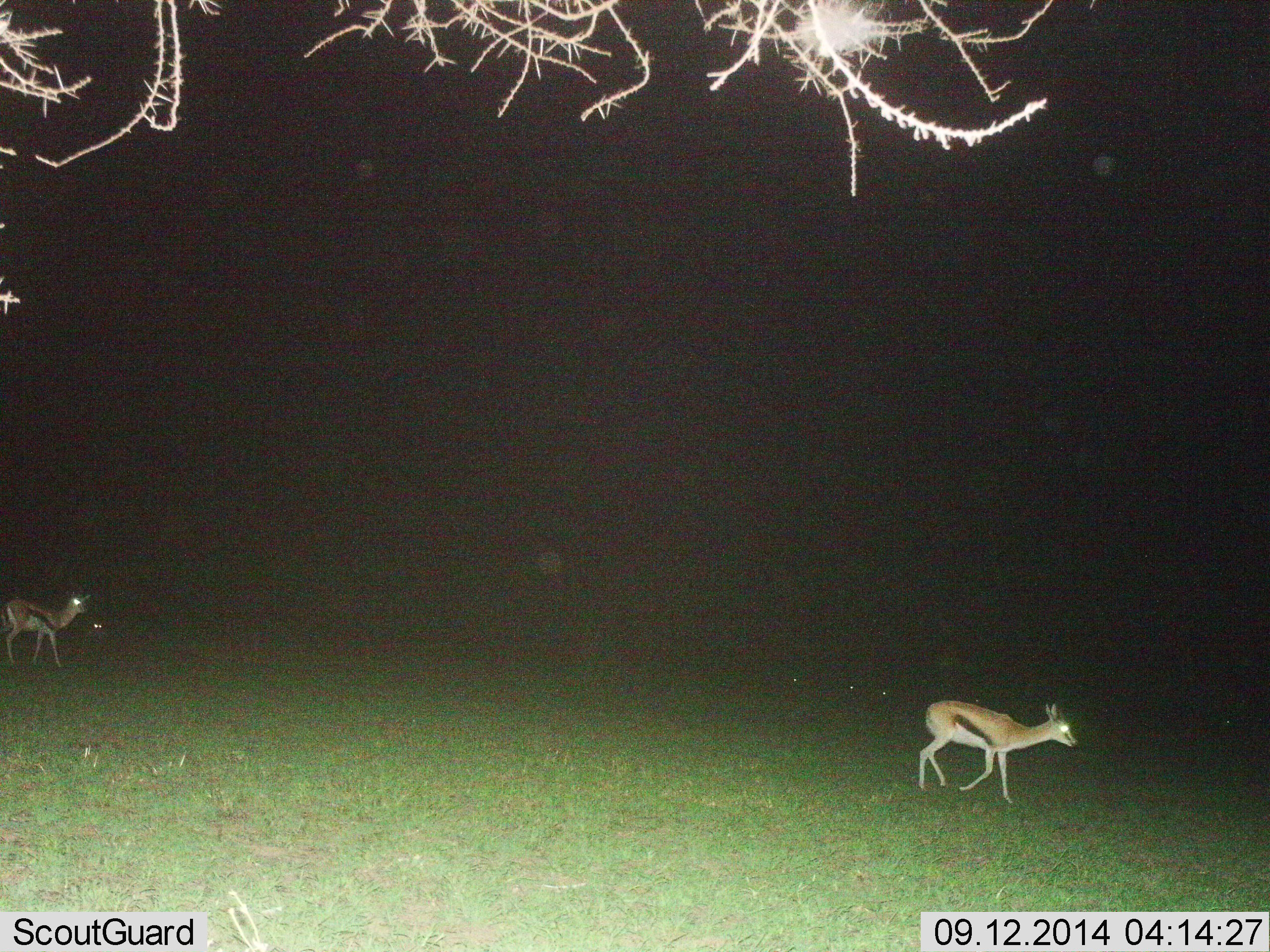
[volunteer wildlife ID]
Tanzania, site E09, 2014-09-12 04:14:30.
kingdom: Animalia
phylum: Chordata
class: Mammalia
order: Artiodactyla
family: Bovidae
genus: Eudorcas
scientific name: Eudorcas thomsonii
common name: thomson's gazelle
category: gazellethomsons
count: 2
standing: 30%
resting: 10%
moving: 90%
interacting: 0%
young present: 0%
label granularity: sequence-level